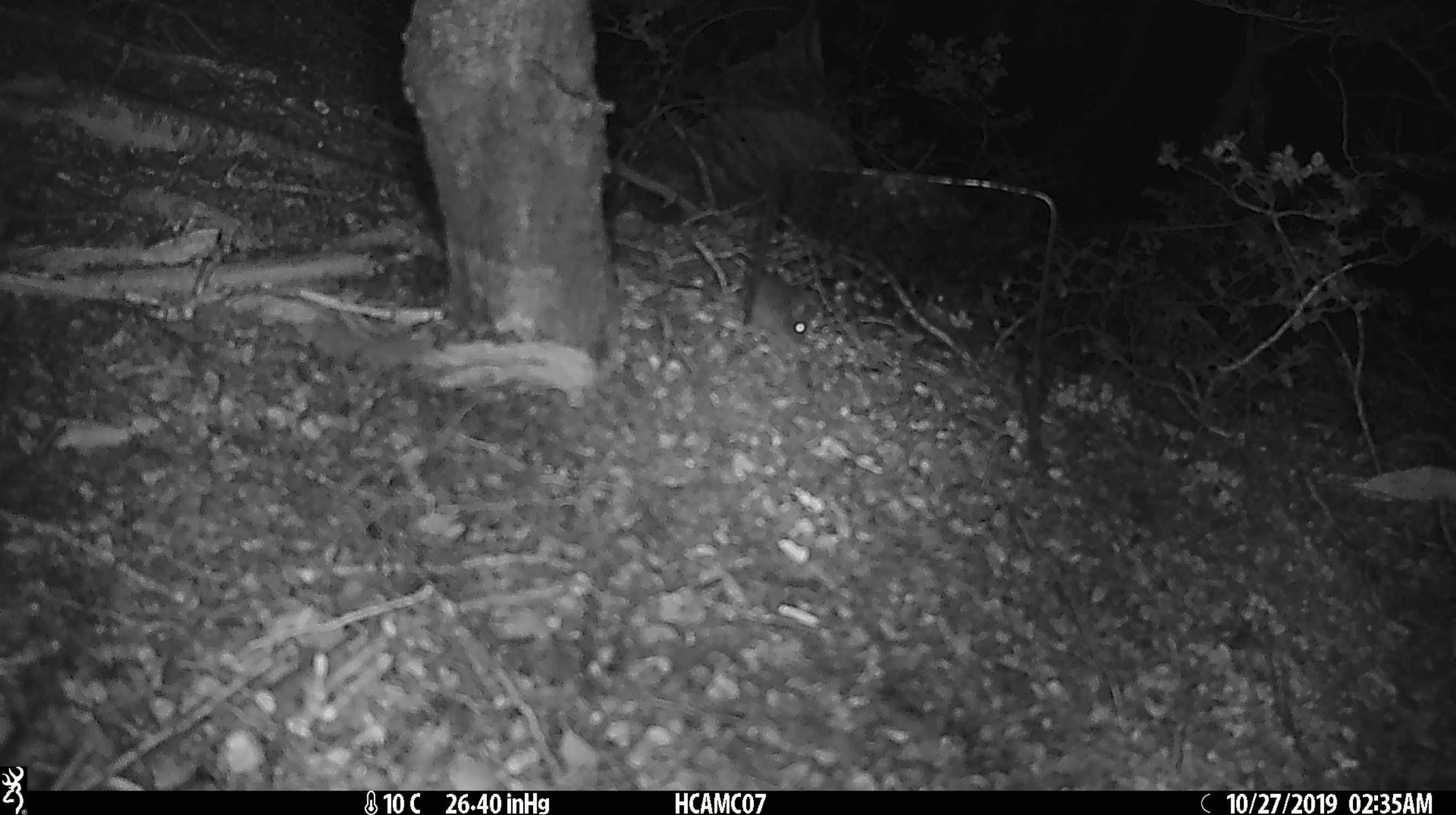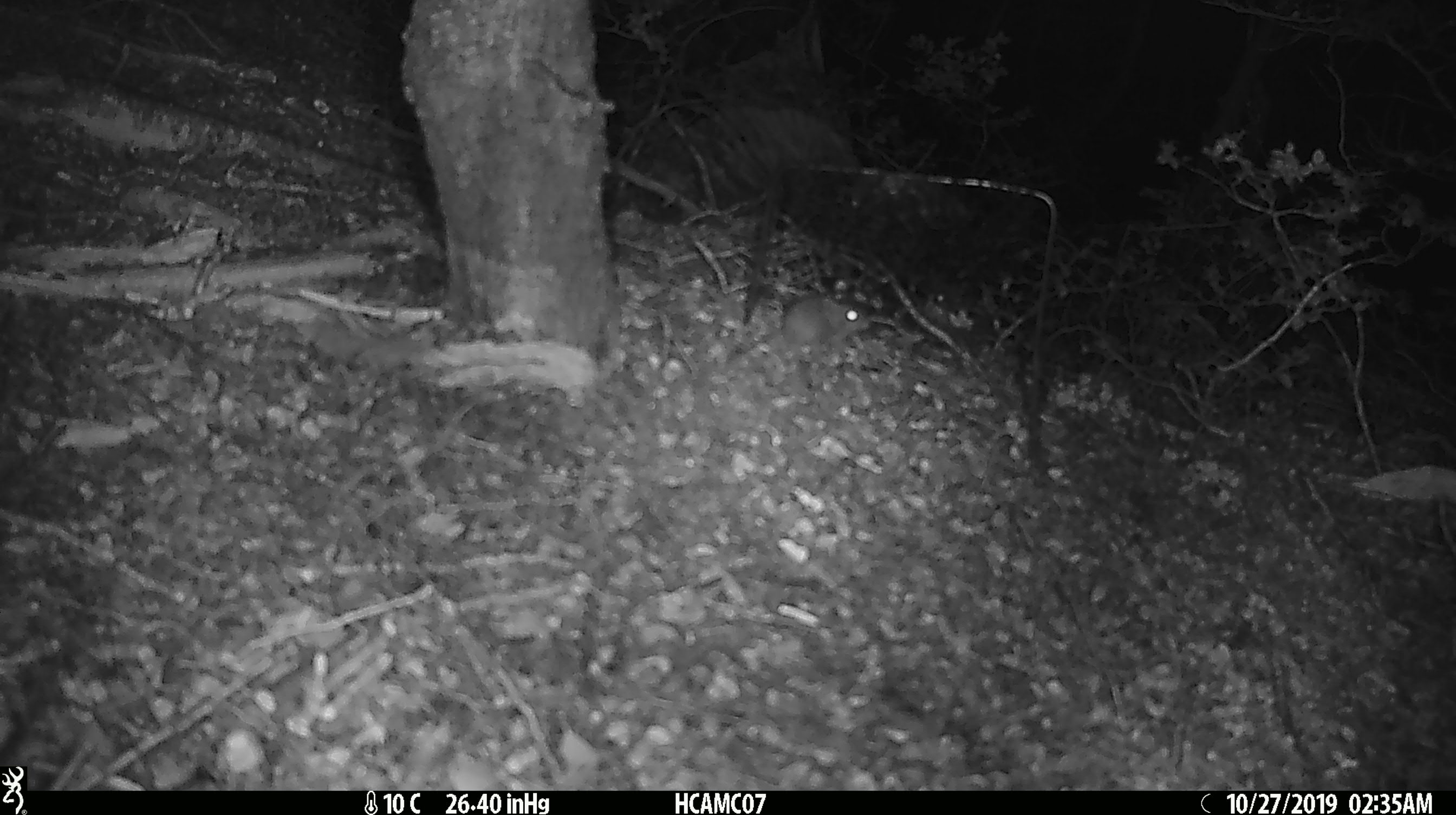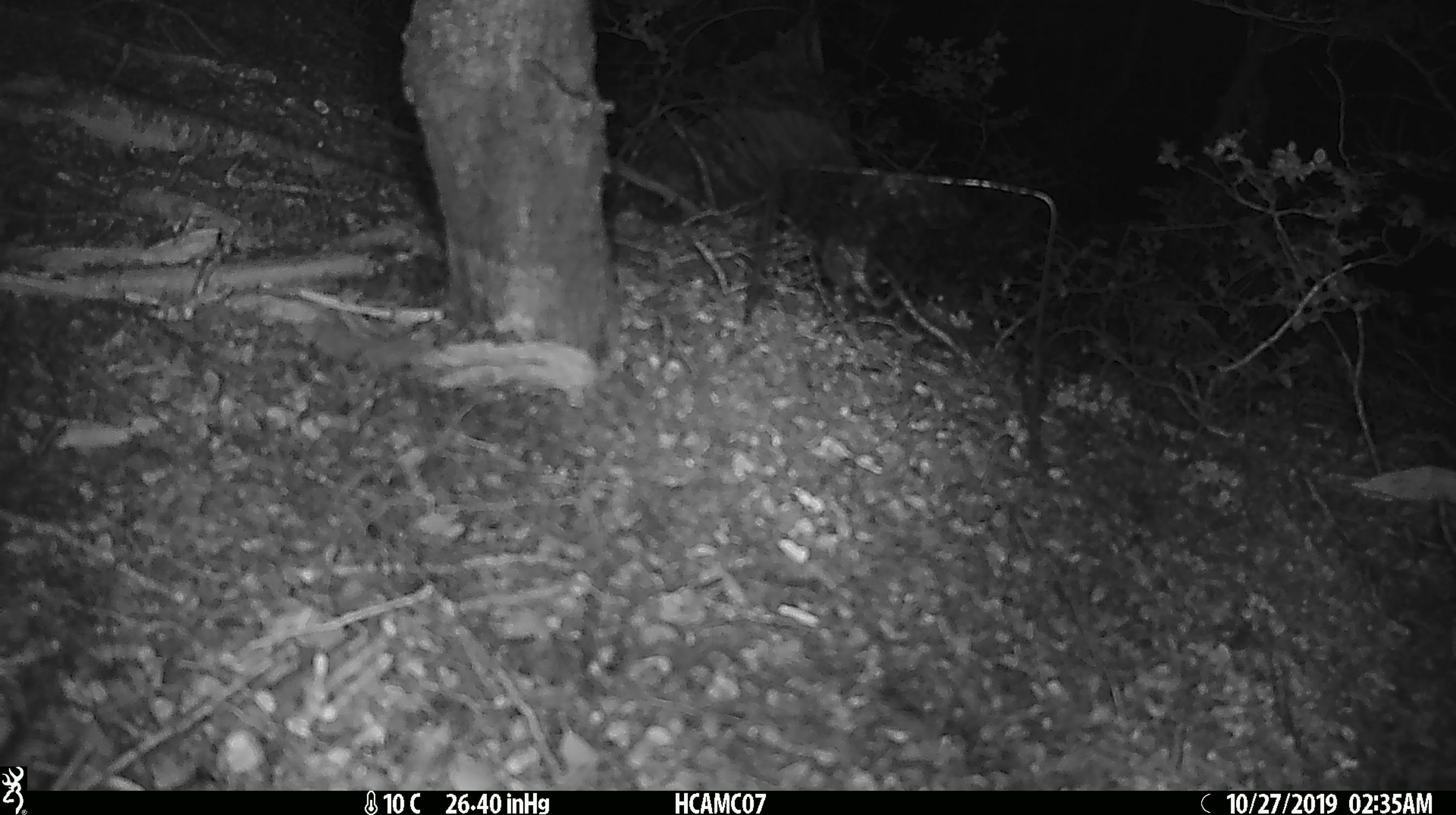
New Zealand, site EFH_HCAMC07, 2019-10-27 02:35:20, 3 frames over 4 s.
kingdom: Animalia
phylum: Chordata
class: Mammalia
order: Rodentia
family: Muridae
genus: Mus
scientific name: Mus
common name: mouse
Mouse (Mus).